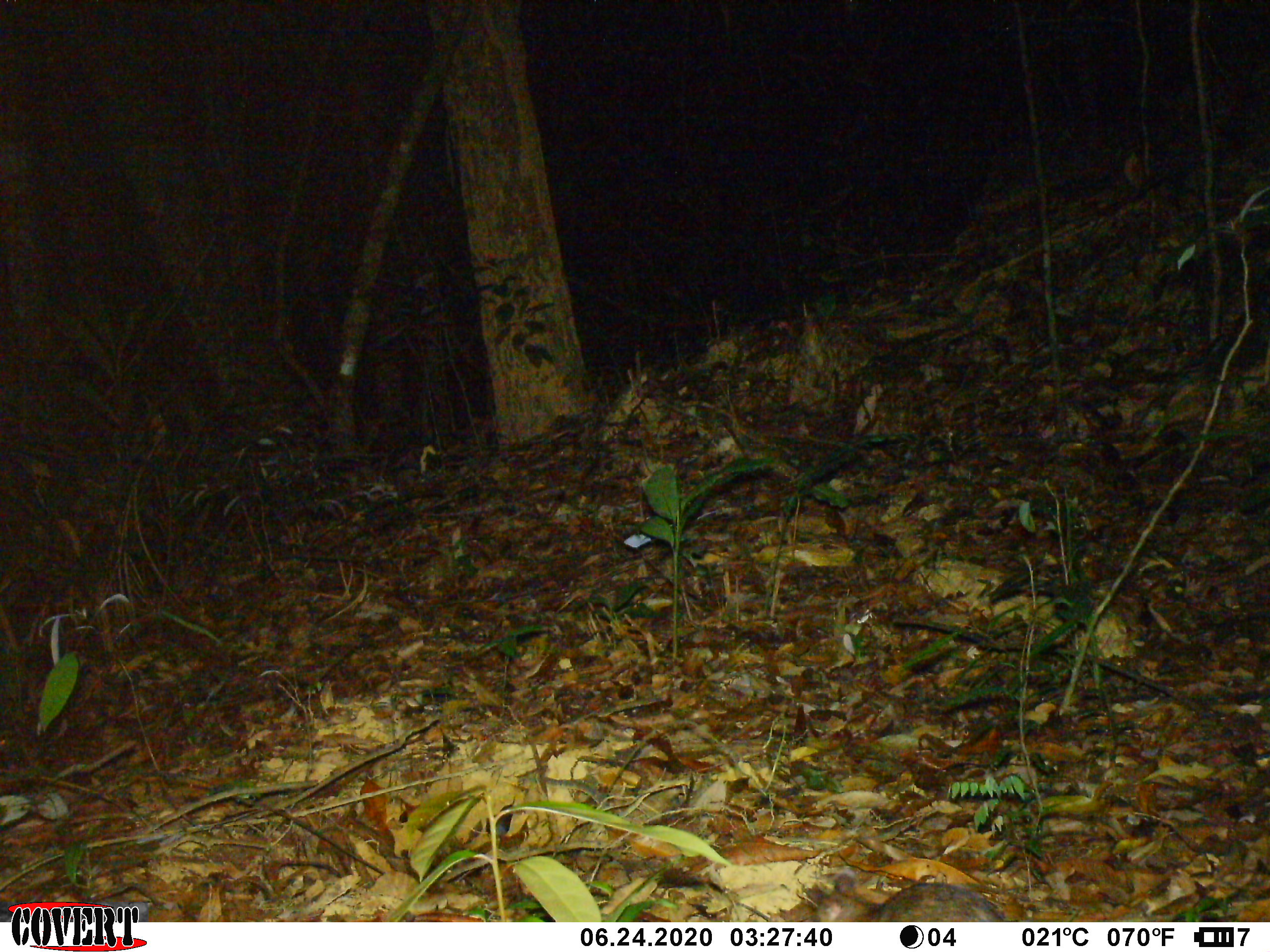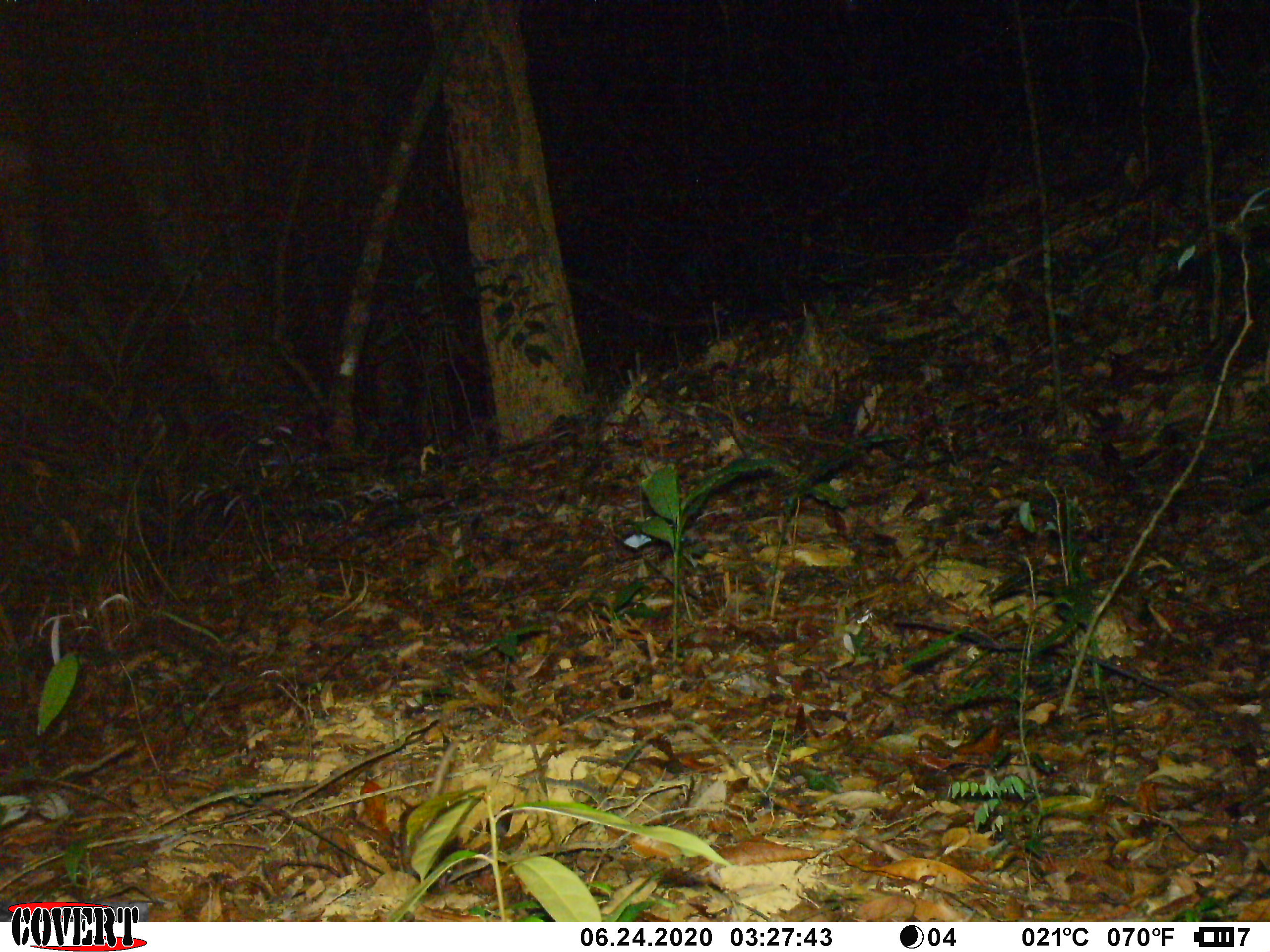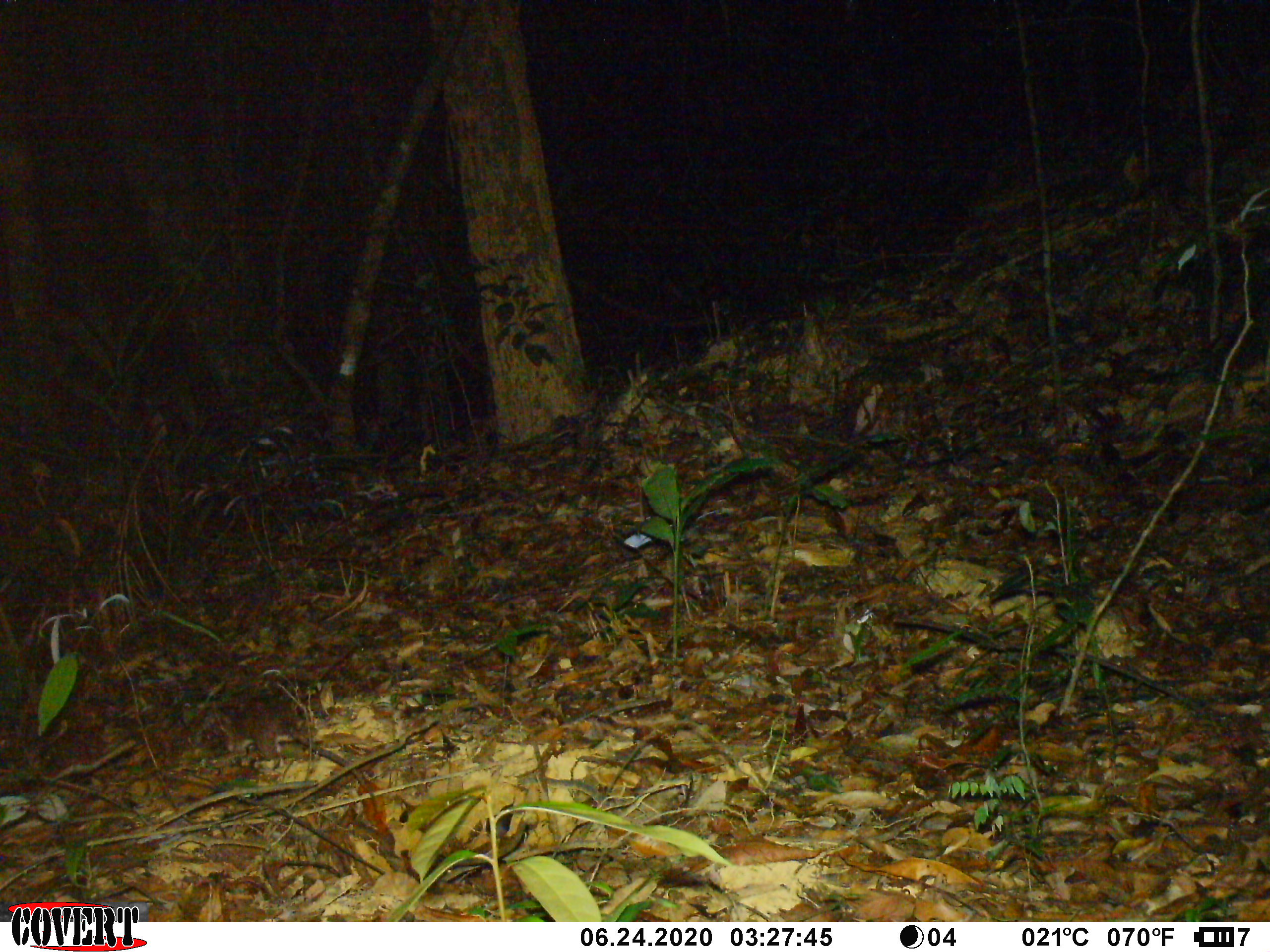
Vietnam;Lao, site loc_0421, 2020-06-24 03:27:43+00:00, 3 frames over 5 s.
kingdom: Animalia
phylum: Chordata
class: Mammalia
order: Rodentia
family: Muridae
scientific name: Muridae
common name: old-world mice and rats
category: unidentified murid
Unidentified murid (old-world mice and rats) (Muridae). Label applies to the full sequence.